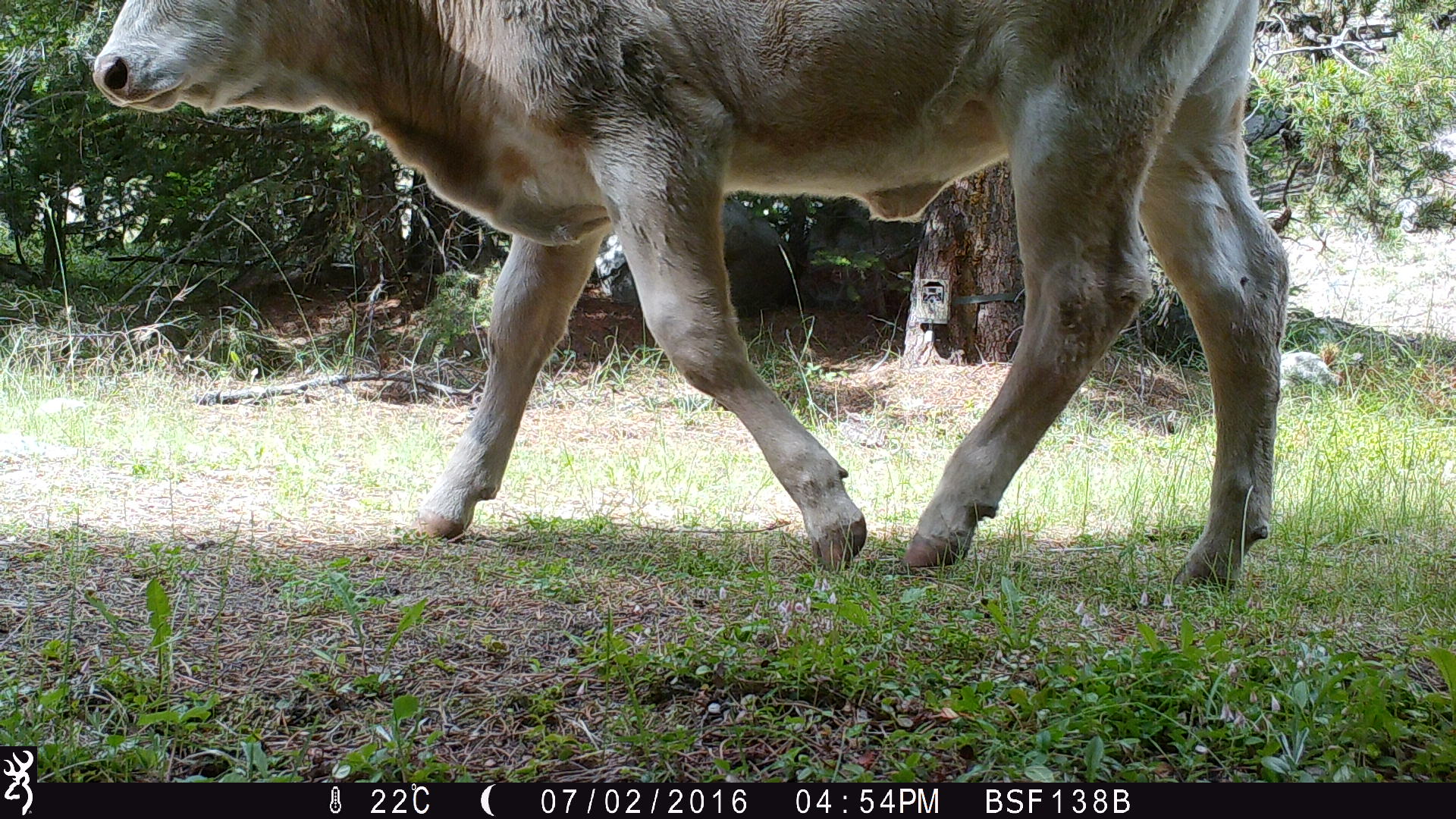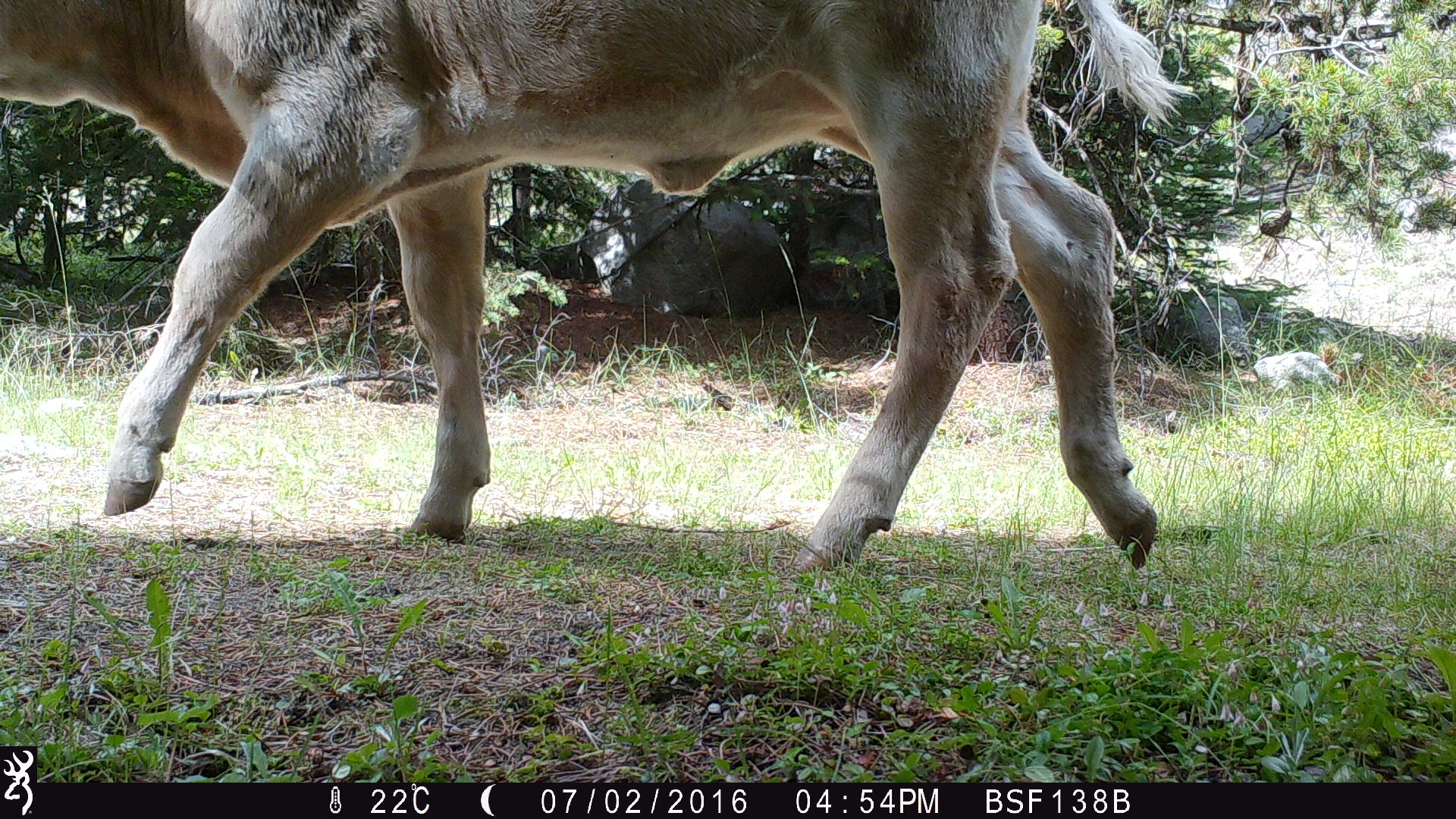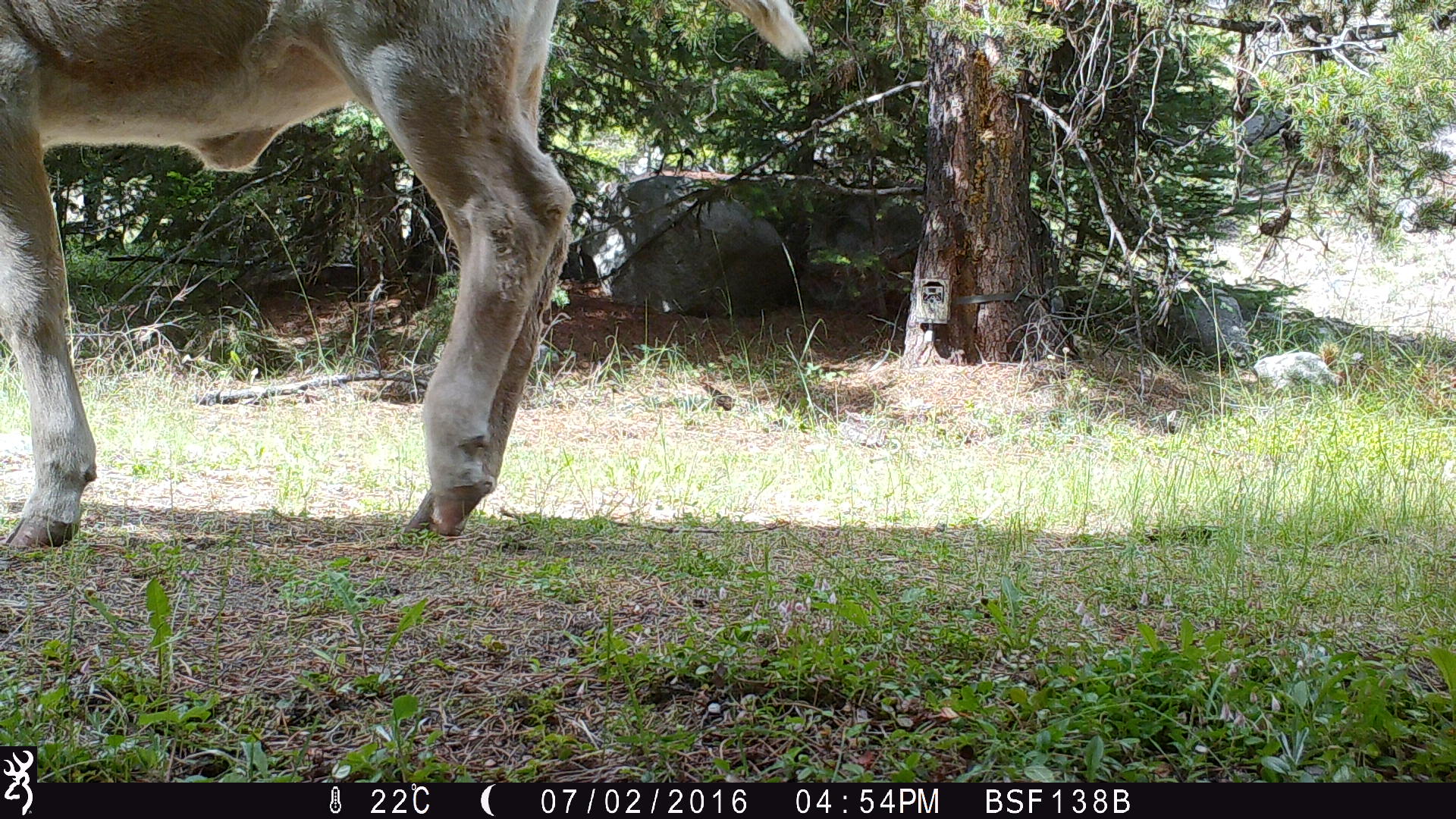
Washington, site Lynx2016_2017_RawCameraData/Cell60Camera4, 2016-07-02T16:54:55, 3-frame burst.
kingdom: Animalia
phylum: Chordata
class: Mammalia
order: Artiodactyla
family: Bovidae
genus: Bos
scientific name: Bos taurus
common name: domestic cattle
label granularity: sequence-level